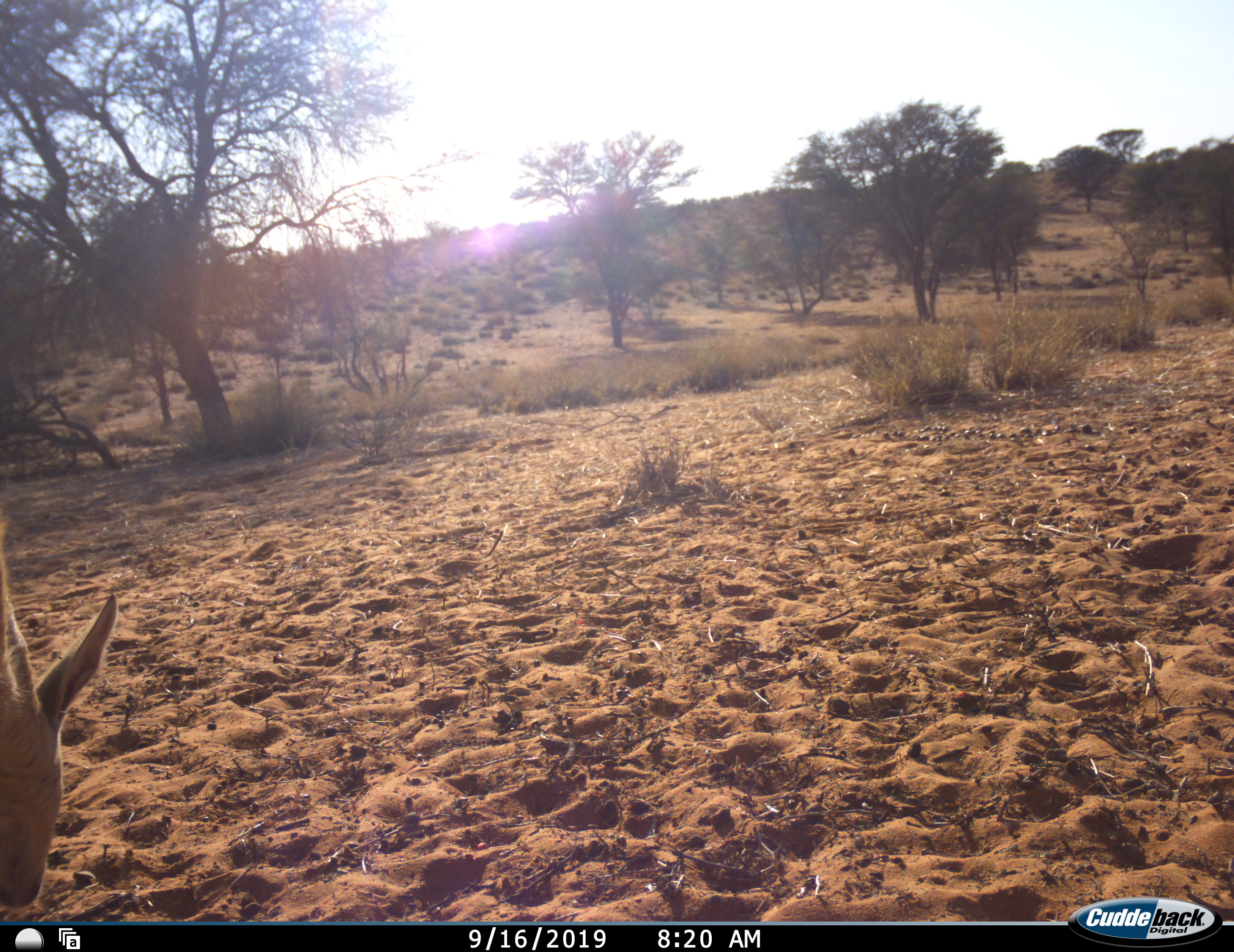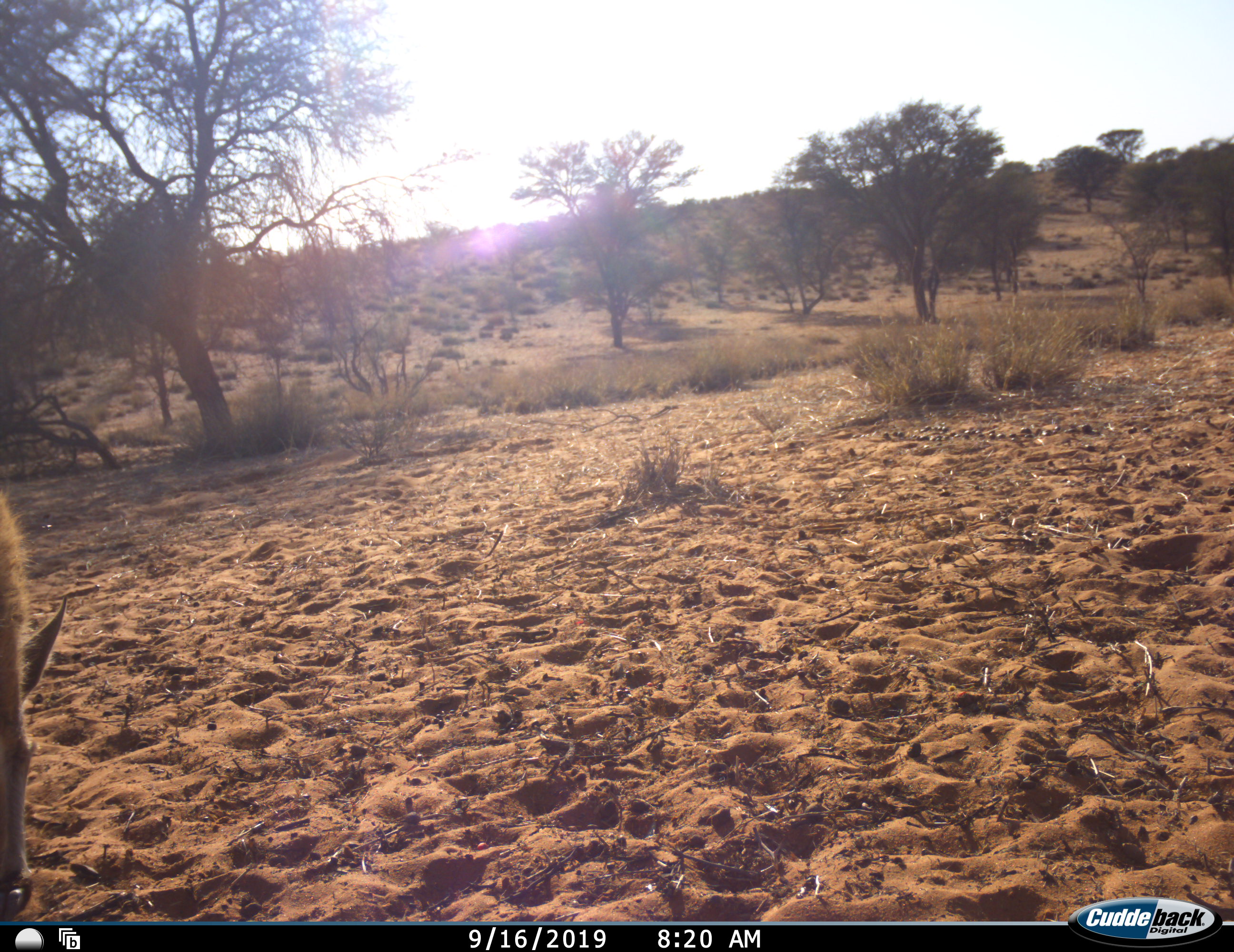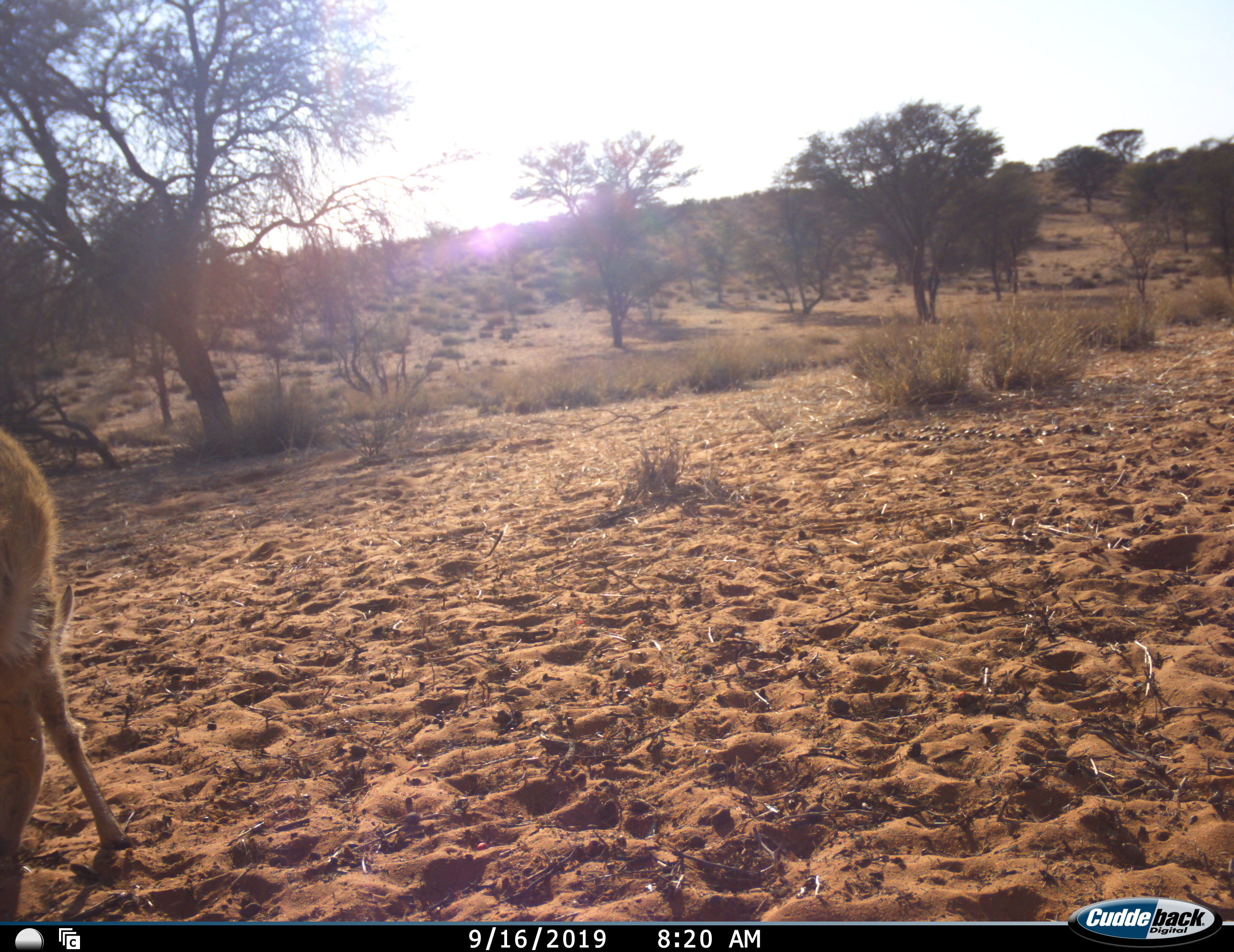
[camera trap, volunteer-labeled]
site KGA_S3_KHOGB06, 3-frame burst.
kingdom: Animalia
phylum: Chordata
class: Mammalia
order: Artiodactyla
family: Bovidae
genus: Raphicerus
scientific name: Raphicerus campestris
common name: steenbok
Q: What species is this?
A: Steenbok (Raphicerus campestris).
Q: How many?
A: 1.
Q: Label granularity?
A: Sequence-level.